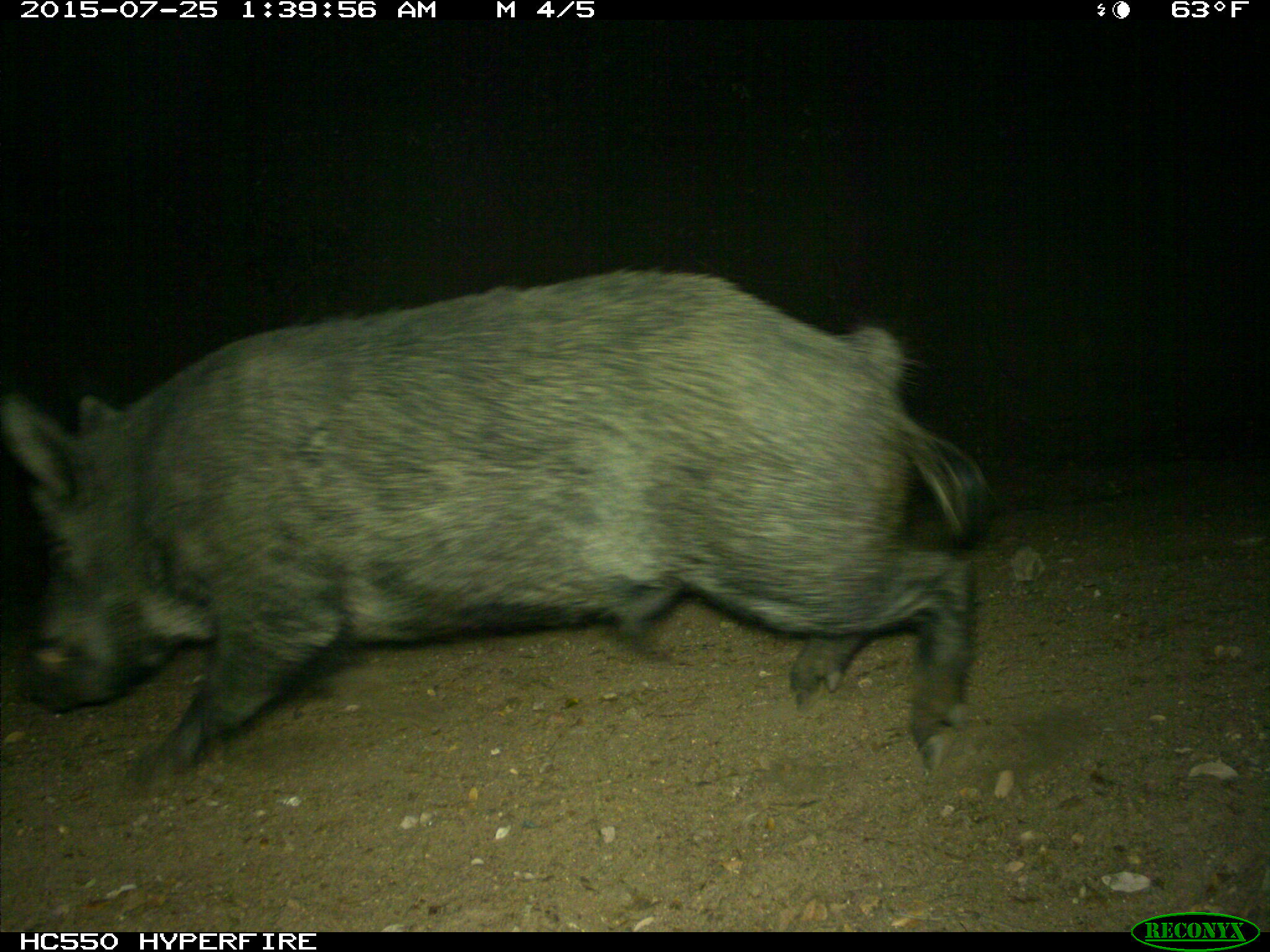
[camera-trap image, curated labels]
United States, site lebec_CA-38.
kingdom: Animalia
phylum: Chordata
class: Mammalia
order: Artiodactyla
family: Suidae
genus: Sus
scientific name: Sus scrofa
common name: wild boar